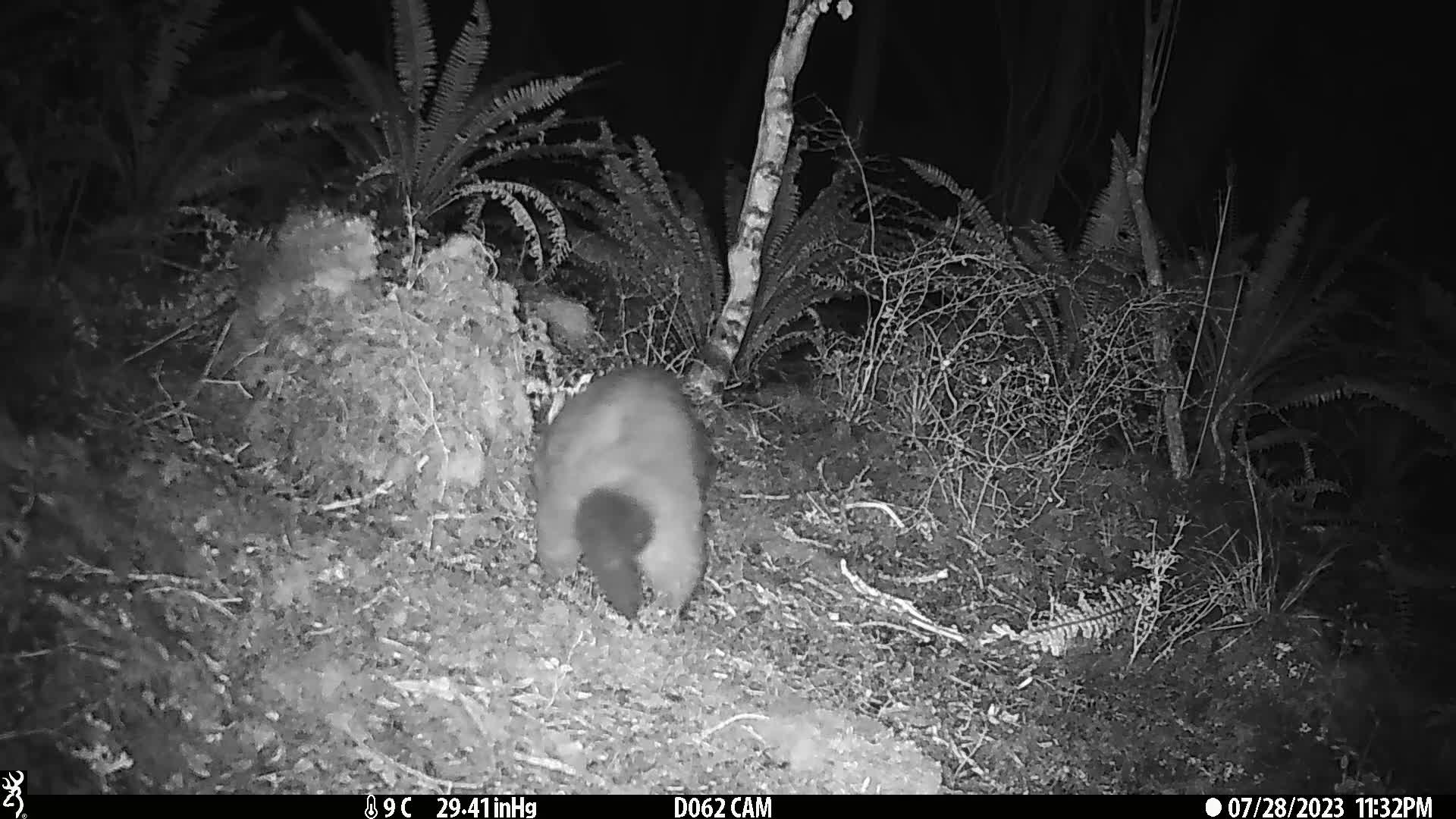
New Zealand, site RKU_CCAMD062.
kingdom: Animalia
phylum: Chordata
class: Mammalia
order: Diprotodontia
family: Phalangeridae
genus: Trichosurus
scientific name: Trichosurus vulpecula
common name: common brushtail possum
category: possum